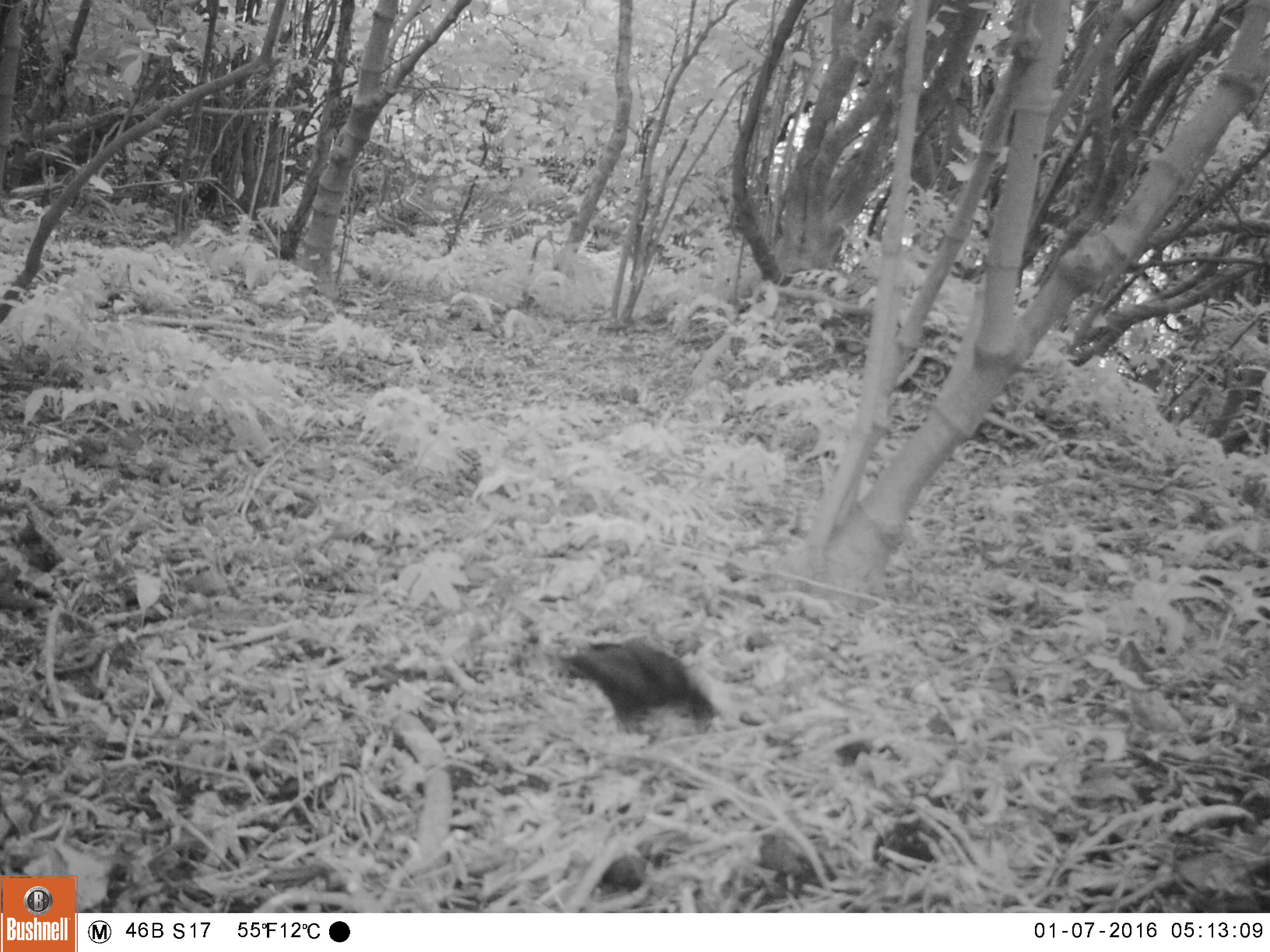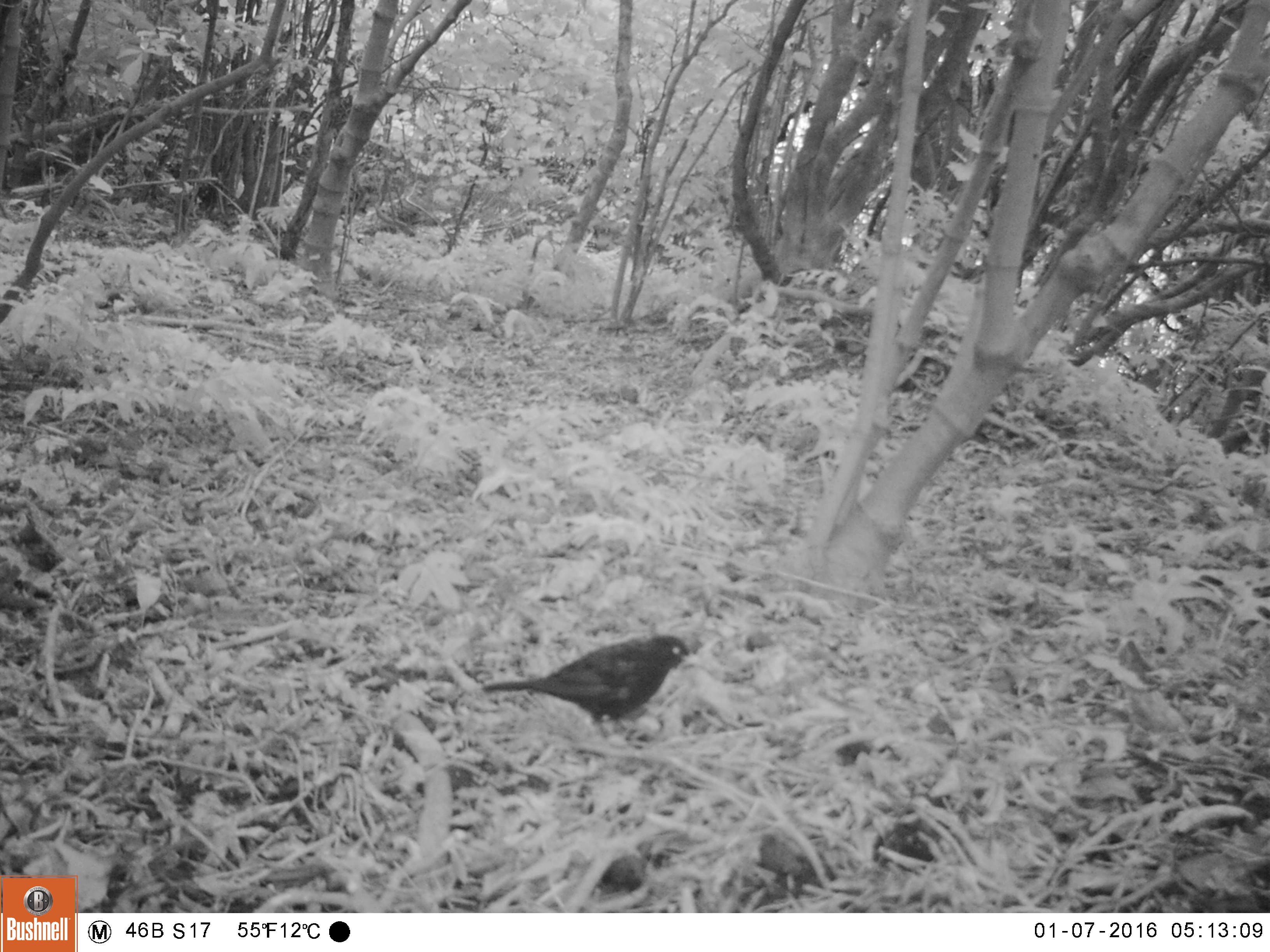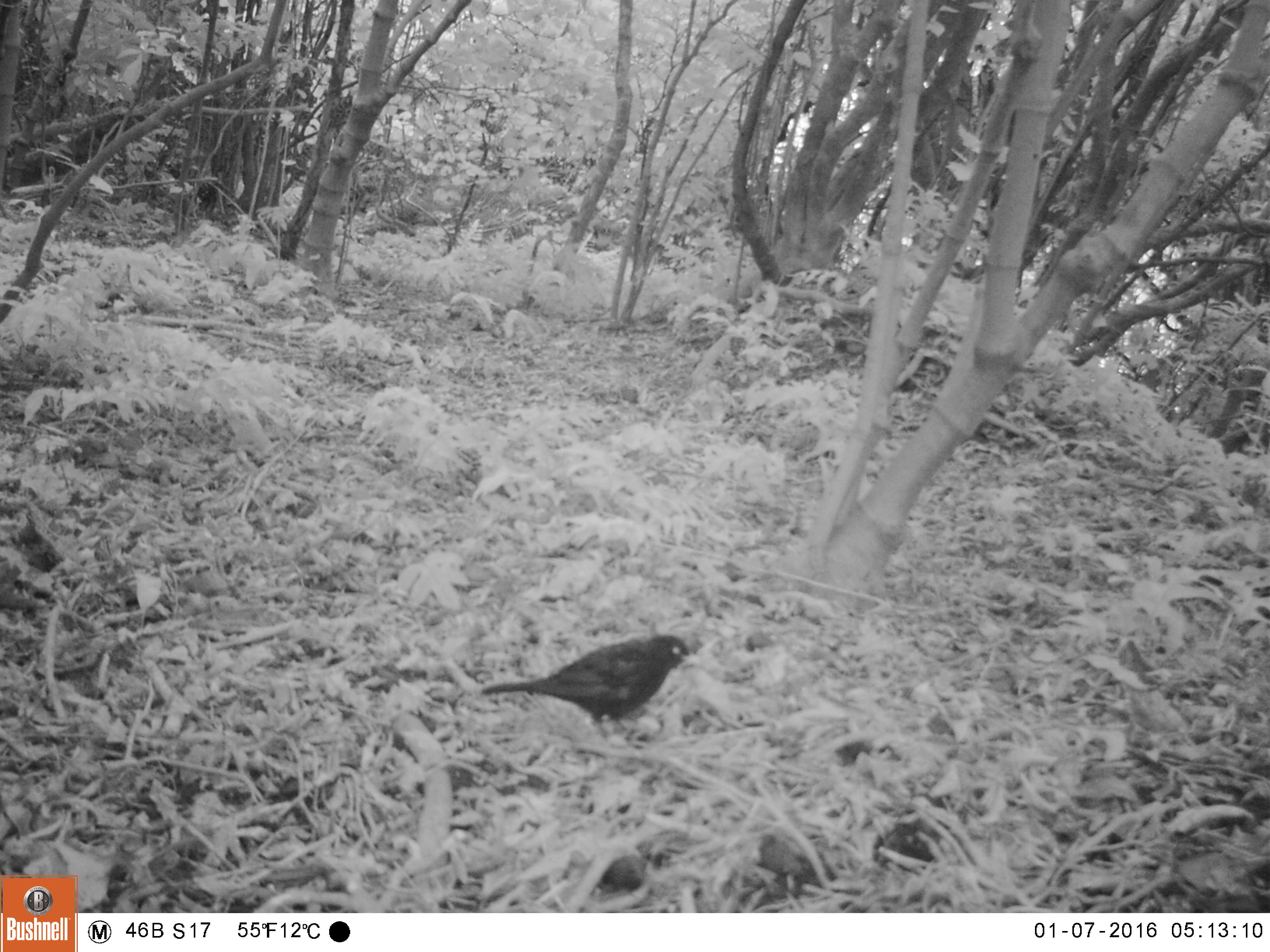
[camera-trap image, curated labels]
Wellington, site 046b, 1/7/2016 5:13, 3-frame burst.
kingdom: Animalia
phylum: Chordata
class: Aves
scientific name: Aves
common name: bird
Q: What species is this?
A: Bird (Aves).